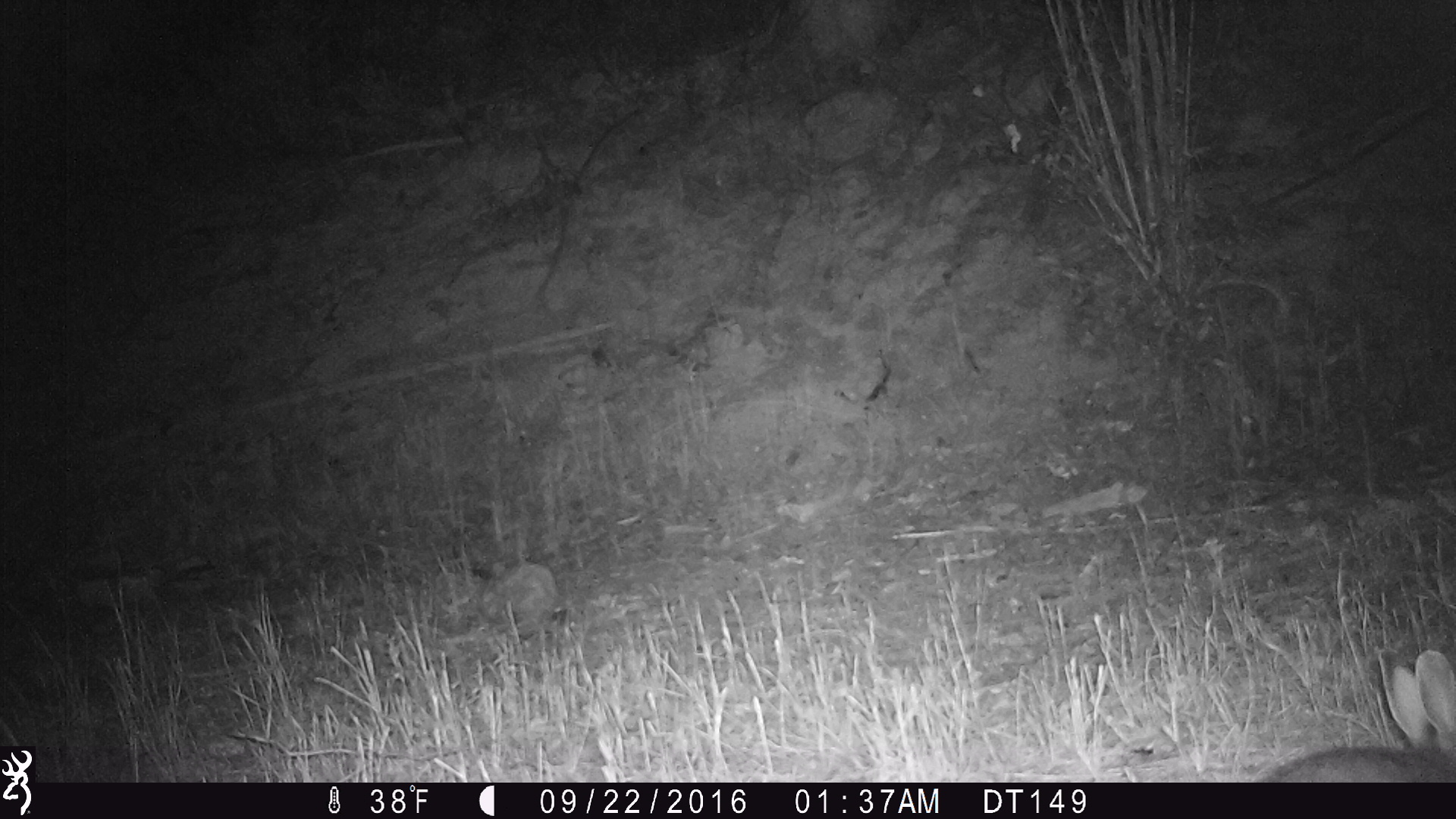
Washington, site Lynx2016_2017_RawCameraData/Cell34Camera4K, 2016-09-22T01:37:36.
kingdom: Animalia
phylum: Chordata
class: Mammalia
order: Lagomorpha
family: Leporidae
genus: Lepus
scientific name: Lepus americanus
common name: snowshoe hare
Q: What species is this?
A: Lepus americanus (snowshoe hare).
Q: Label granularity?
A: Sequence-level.